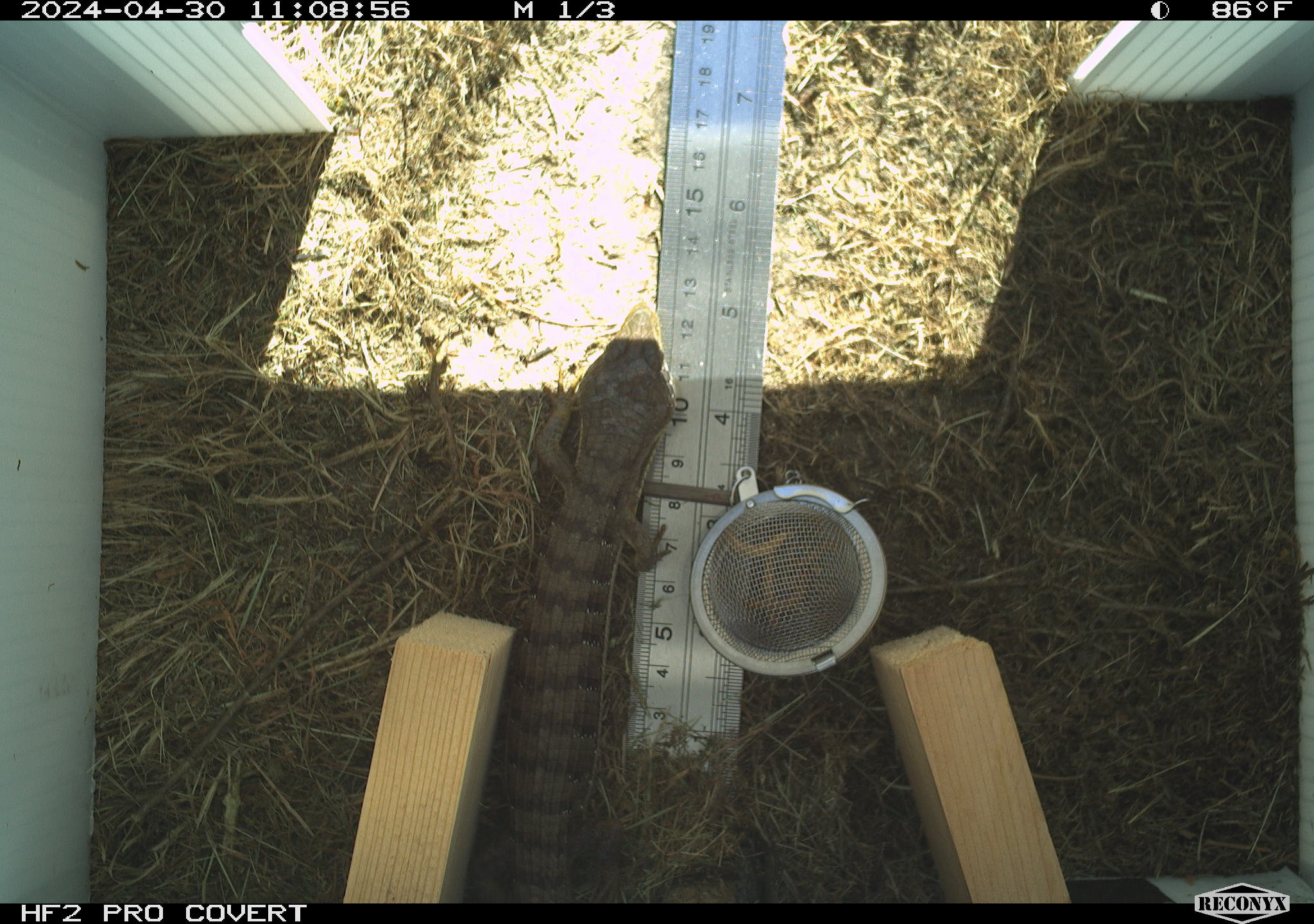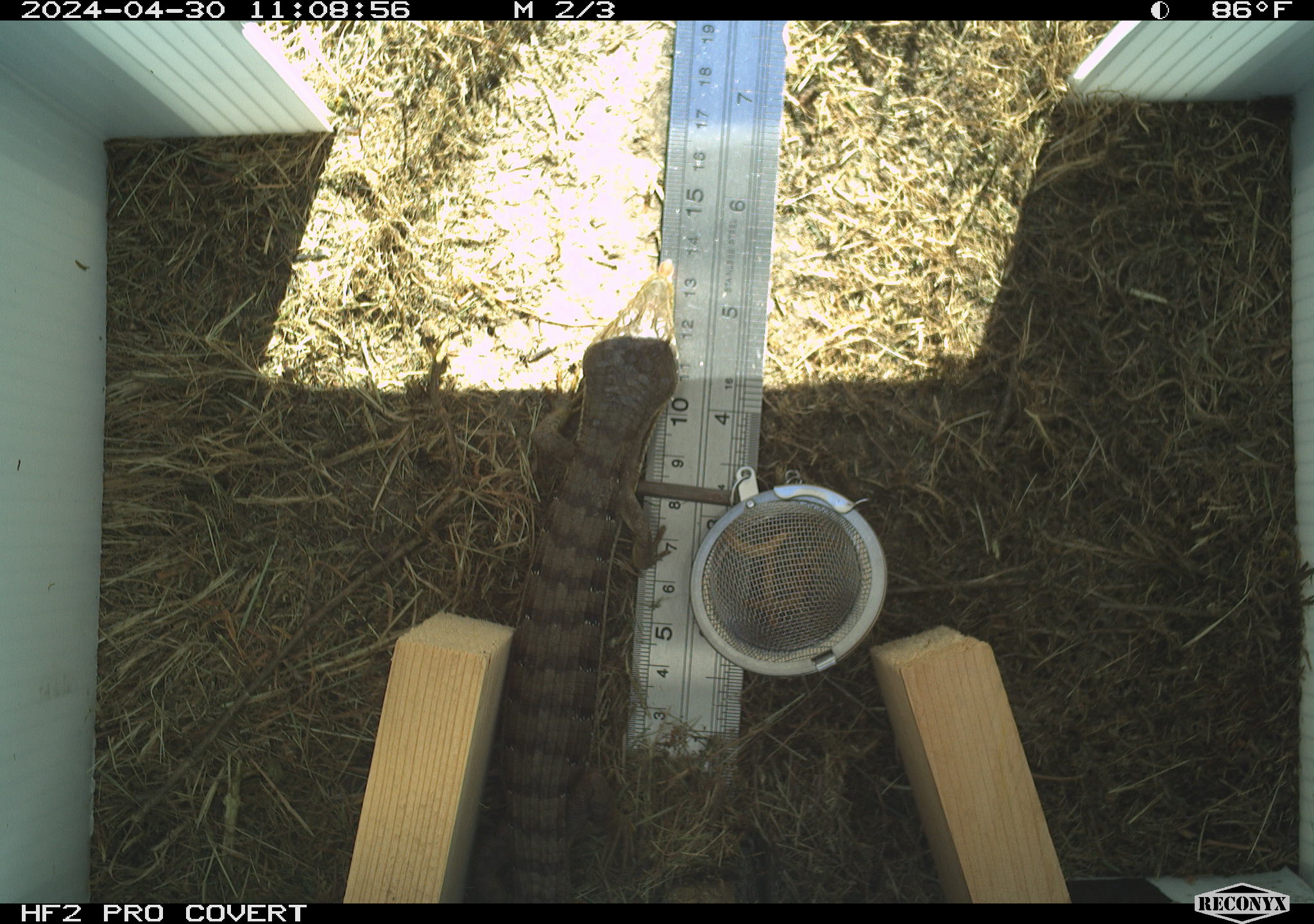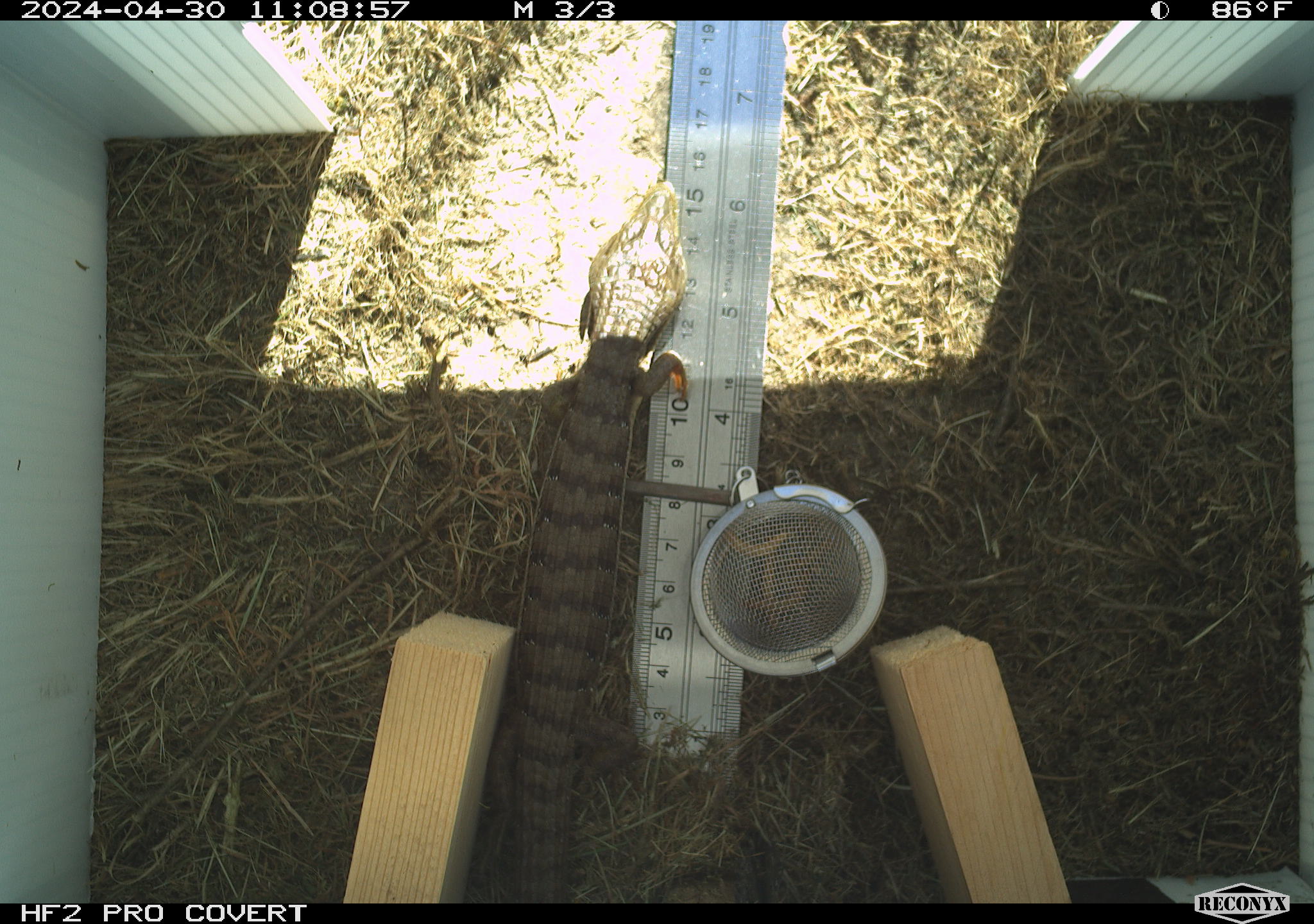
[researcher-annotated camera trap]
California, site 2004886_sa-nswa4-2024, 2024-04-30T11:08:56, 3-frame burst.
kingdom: Animalia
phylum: Chordata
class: Reptilia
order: Squamata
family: Anguidae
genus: Elgaria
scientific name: Elgaria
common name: alligator lizards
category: elgaria species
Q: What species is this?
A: Elgaria species (alligator lizards) (Elgaria).